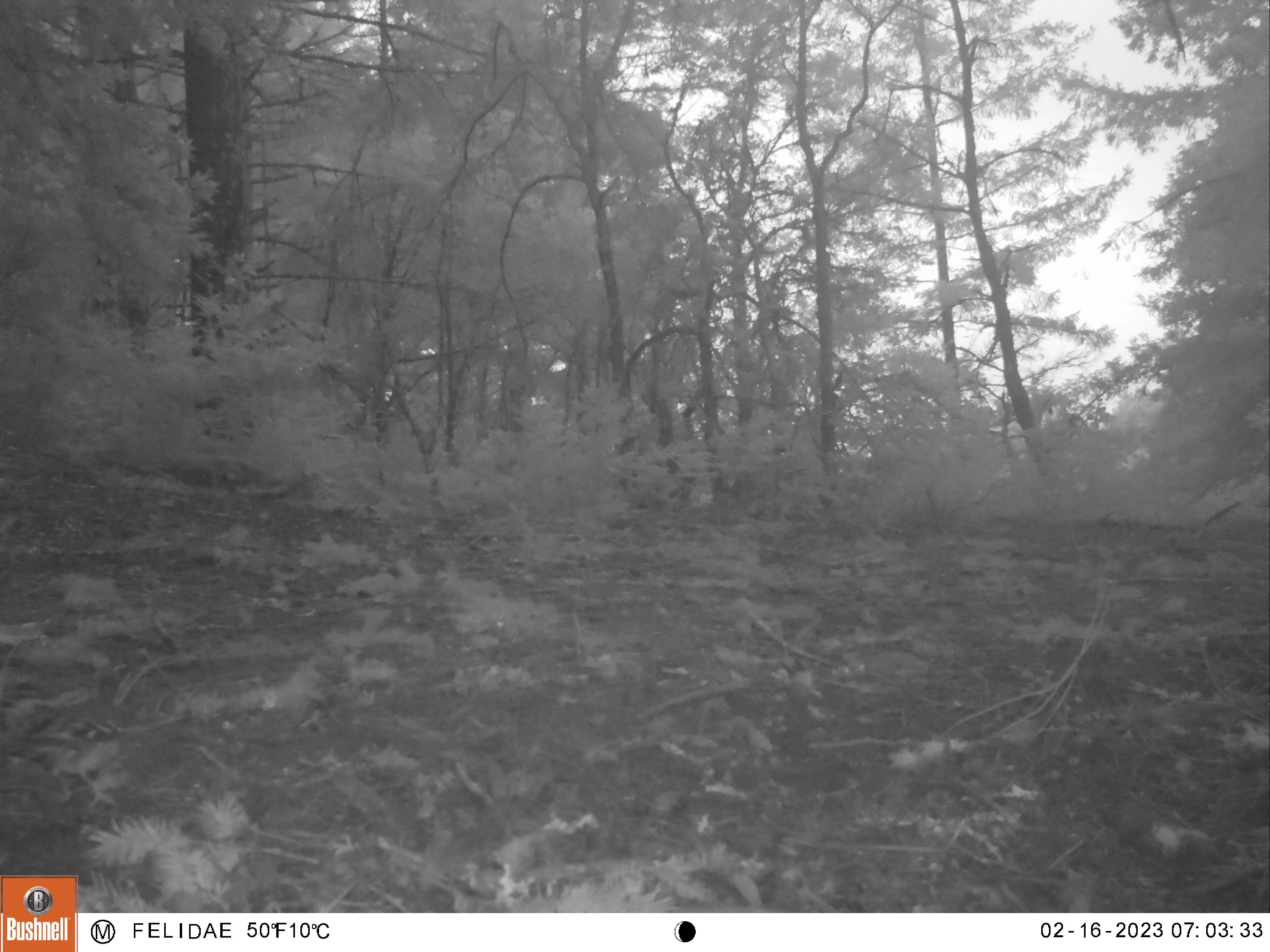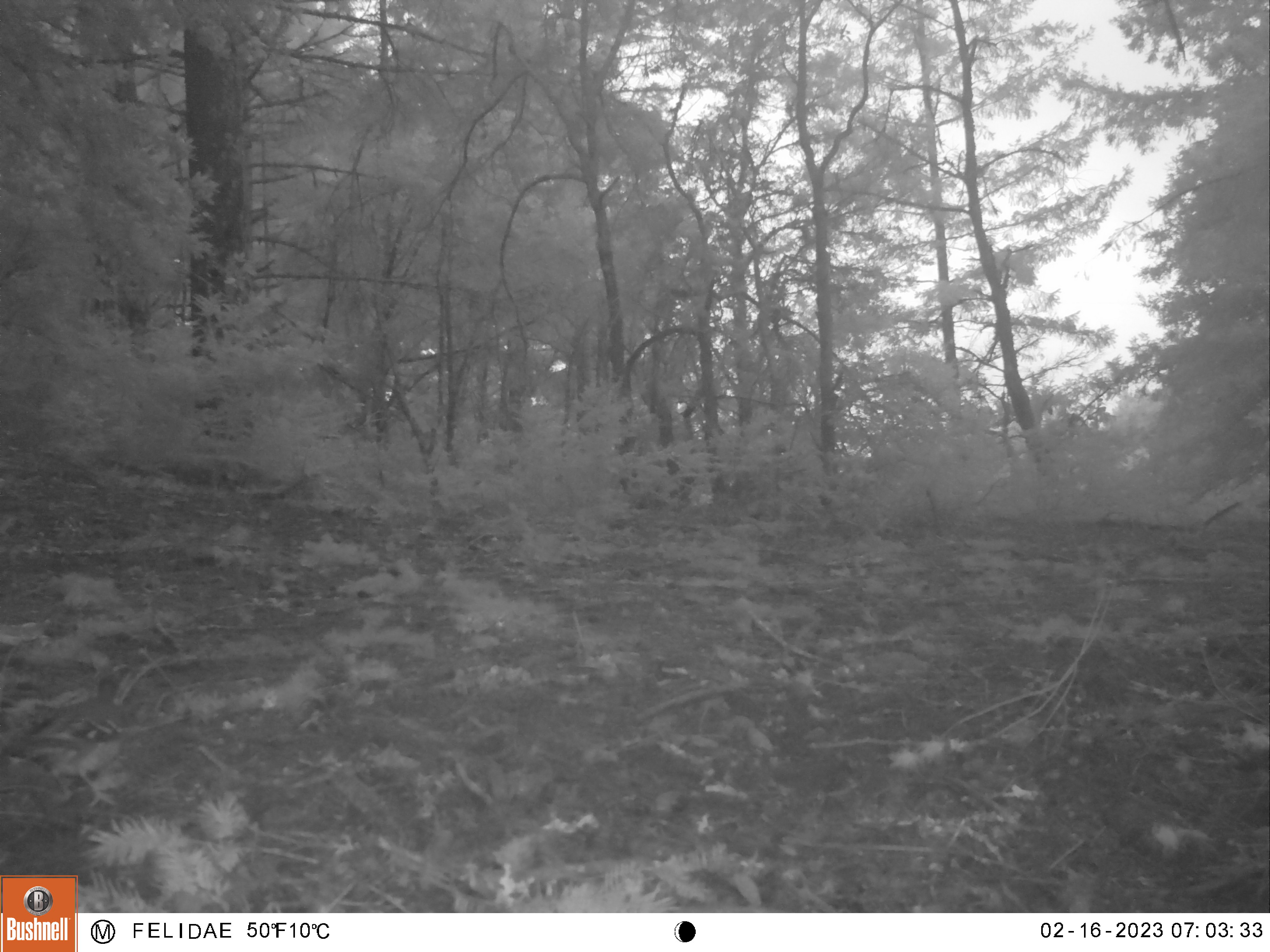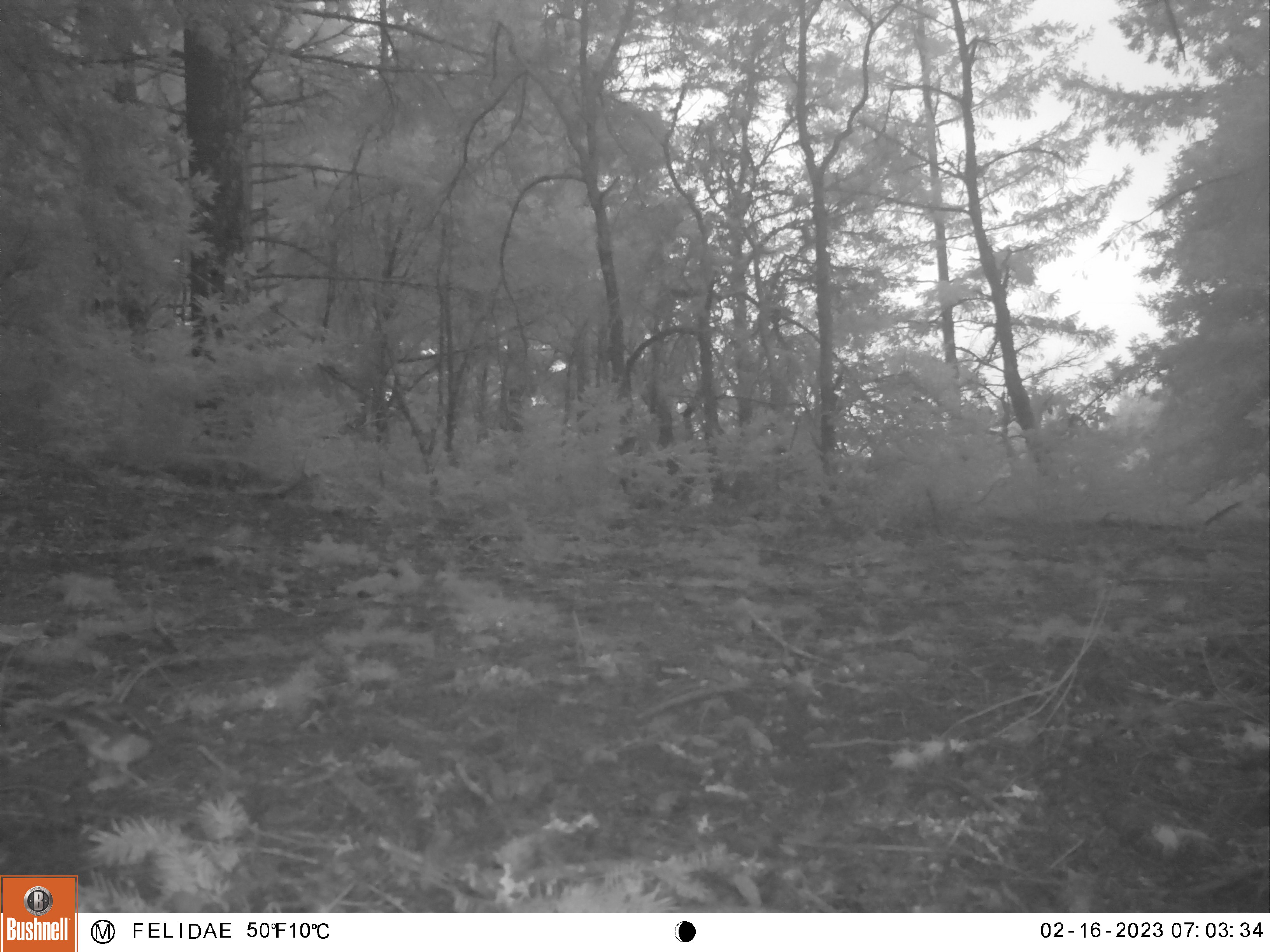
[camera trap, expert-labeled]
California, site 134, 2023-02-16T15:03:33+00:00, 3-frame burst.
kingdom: Animalia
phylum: Chordata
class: Aves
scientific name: Aves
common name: bird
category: unknown bird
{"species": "unknown bird (bird) (Aves)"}